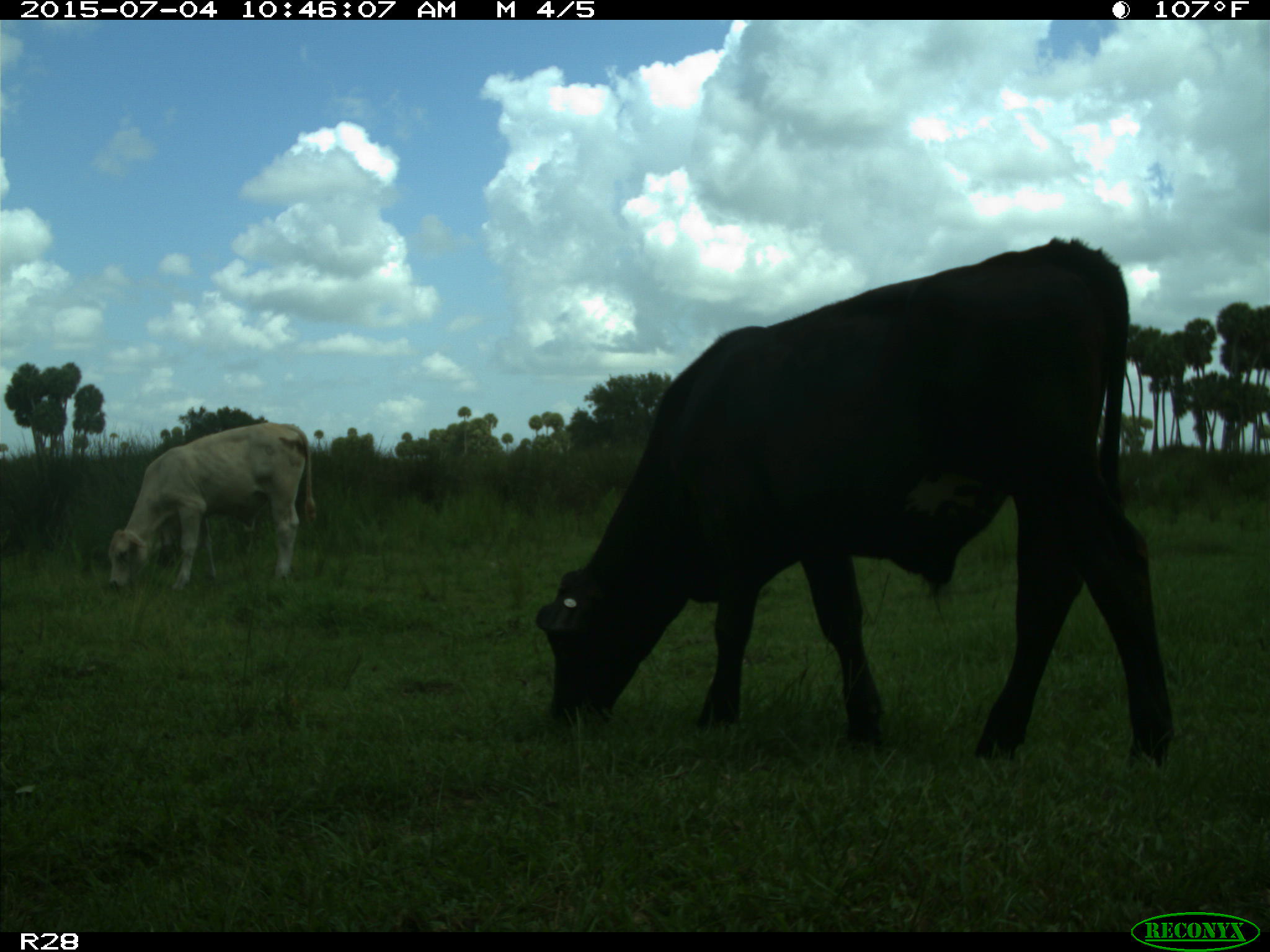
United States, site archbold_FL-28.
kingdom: Animalia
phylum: Chordata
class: Mammalia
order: Artiodactyla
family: Bovidae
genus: Bos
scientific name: Bos taurus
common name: domestic cow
Bos taurus (domestic cow).